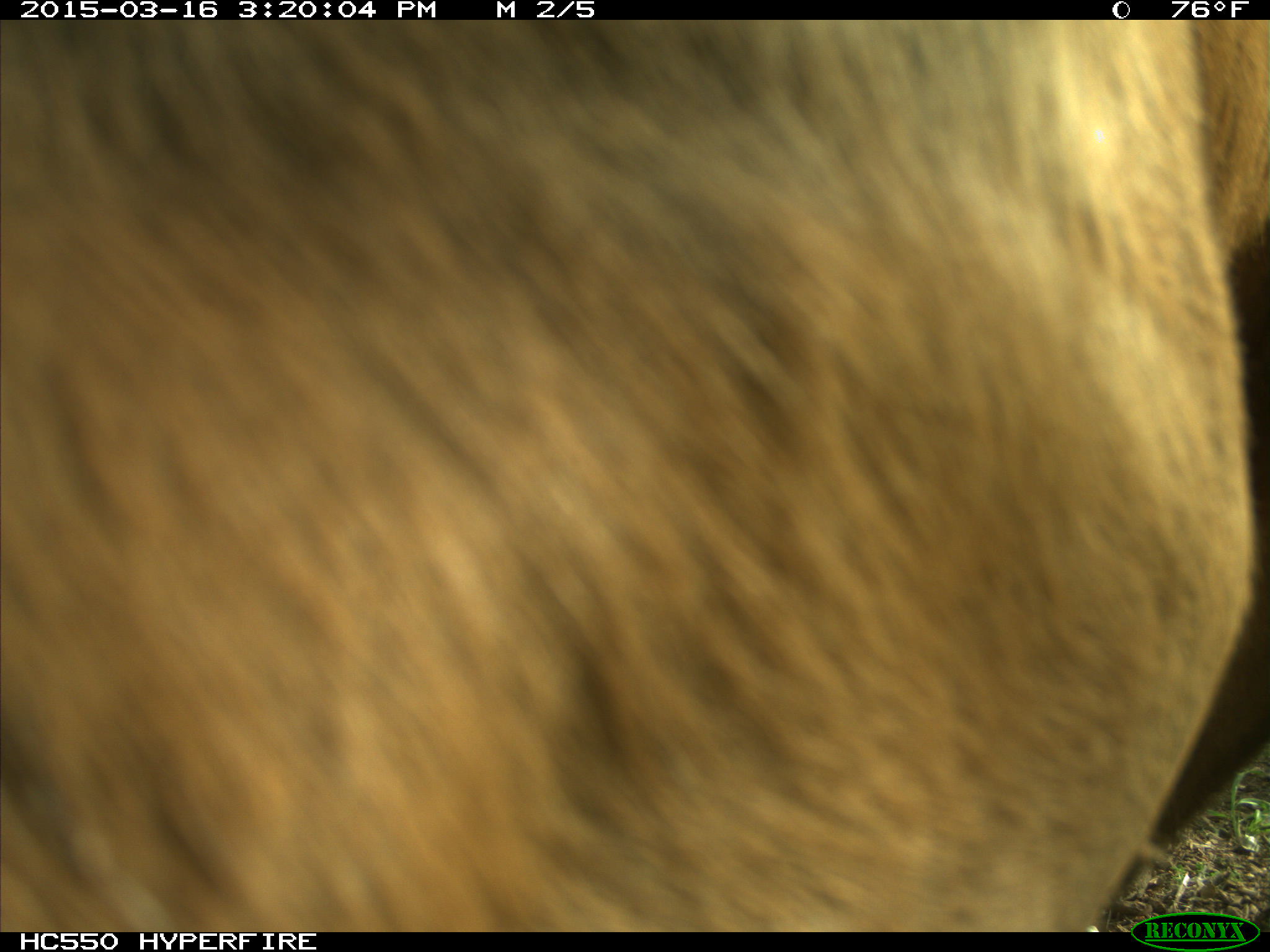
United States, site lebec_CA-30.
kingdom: Animalia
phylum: Chordata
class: Mammalia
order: Artiodactyla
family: Bovidae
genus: Bos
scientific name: Bos taurus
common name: domestic cow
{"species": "Bos taurus (domestic cow)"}